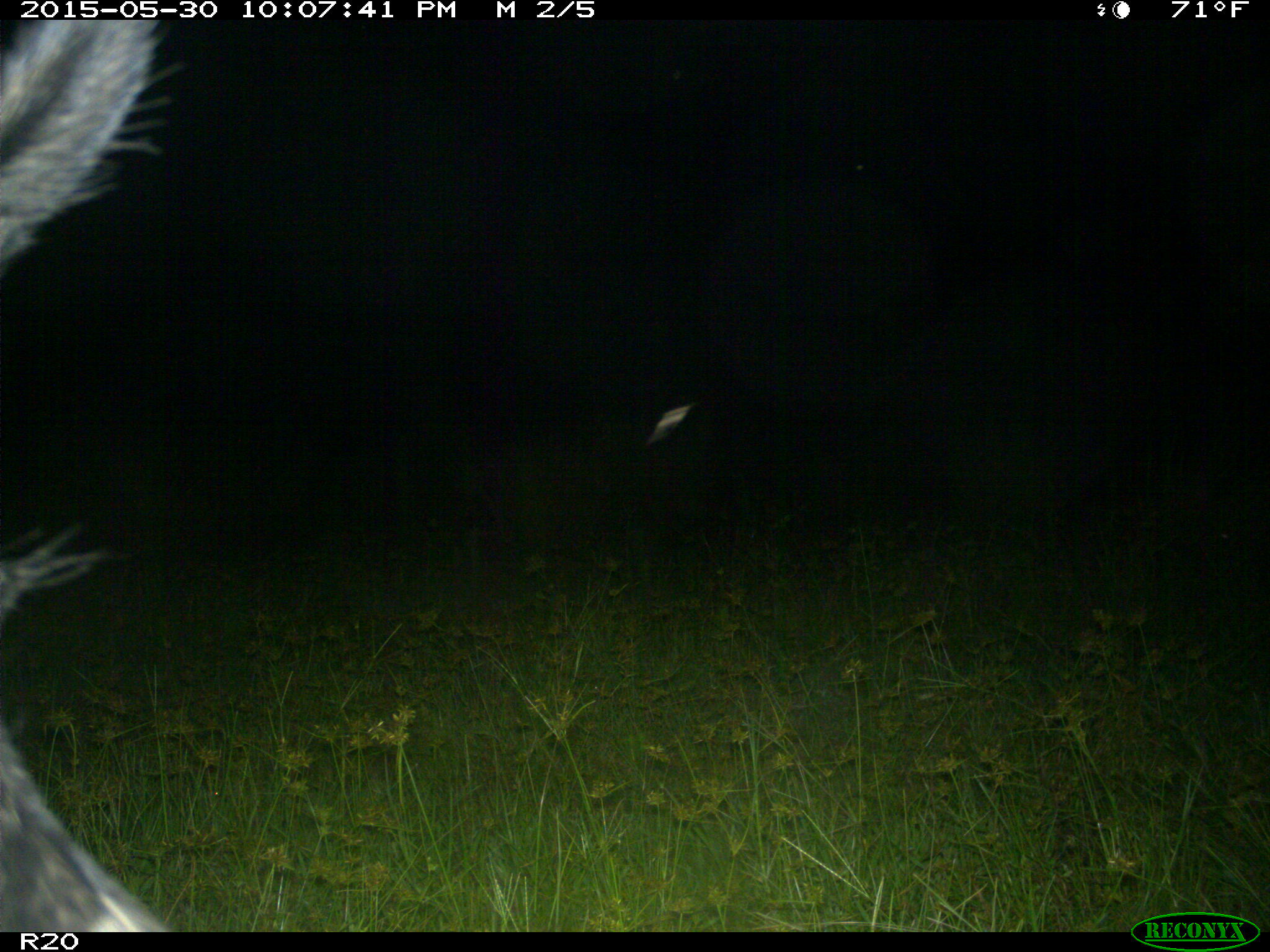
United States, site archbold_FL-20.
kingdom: Animalia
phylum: Chordata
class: Mammalia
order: Artiodactyla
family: Suidae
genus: Sus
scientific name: Sus scrofa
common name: wild boar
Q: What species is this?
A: Sus scrofa (wild boar).